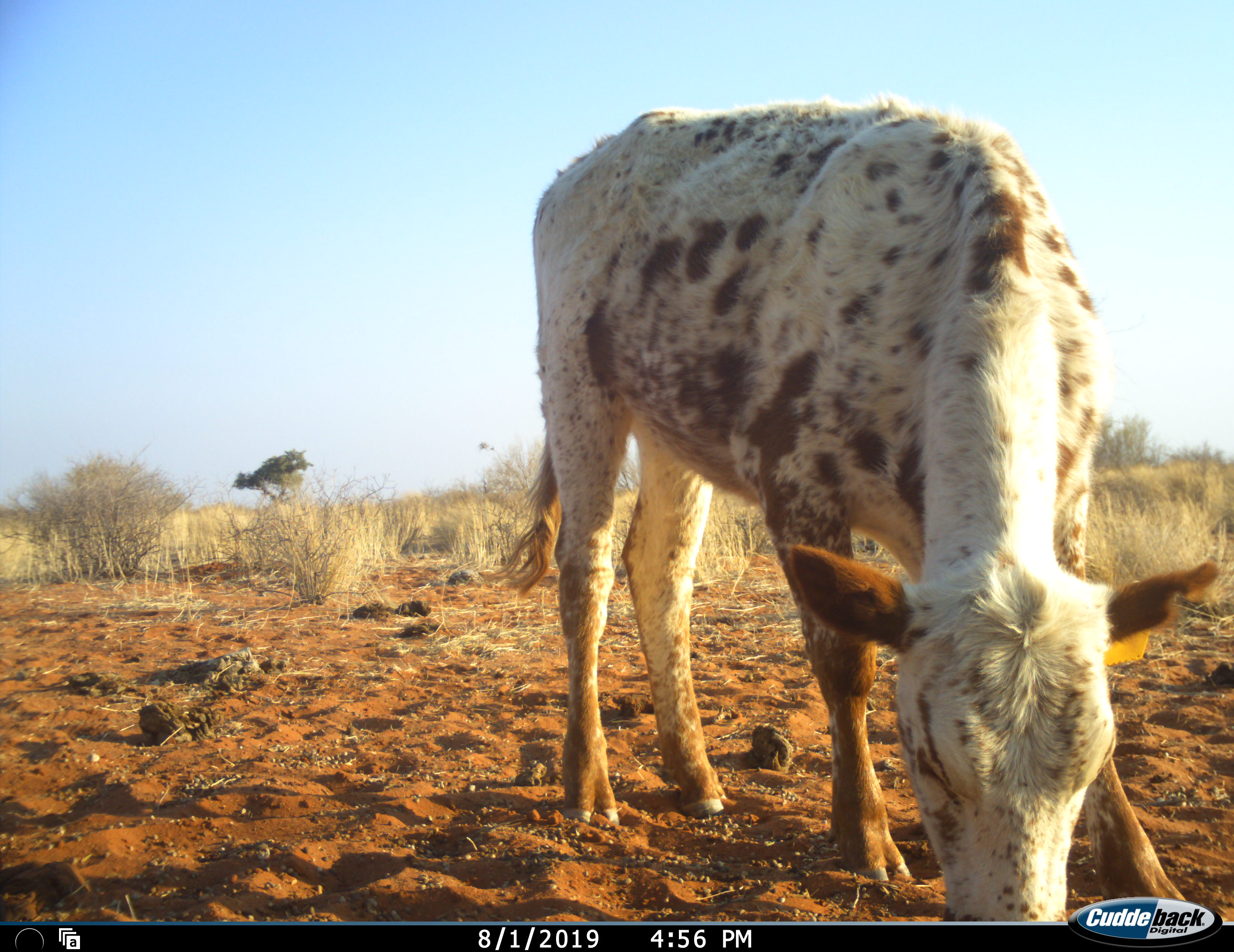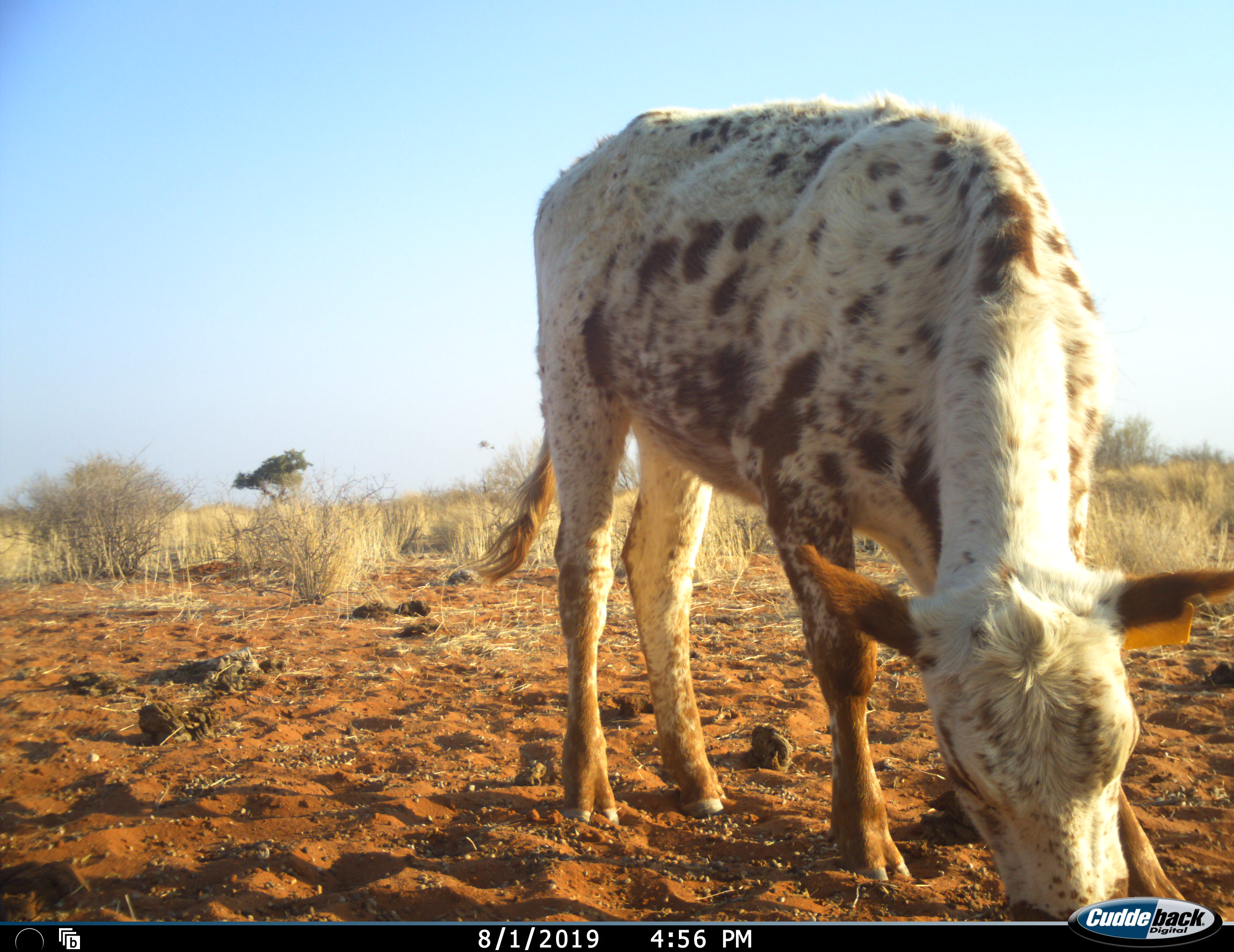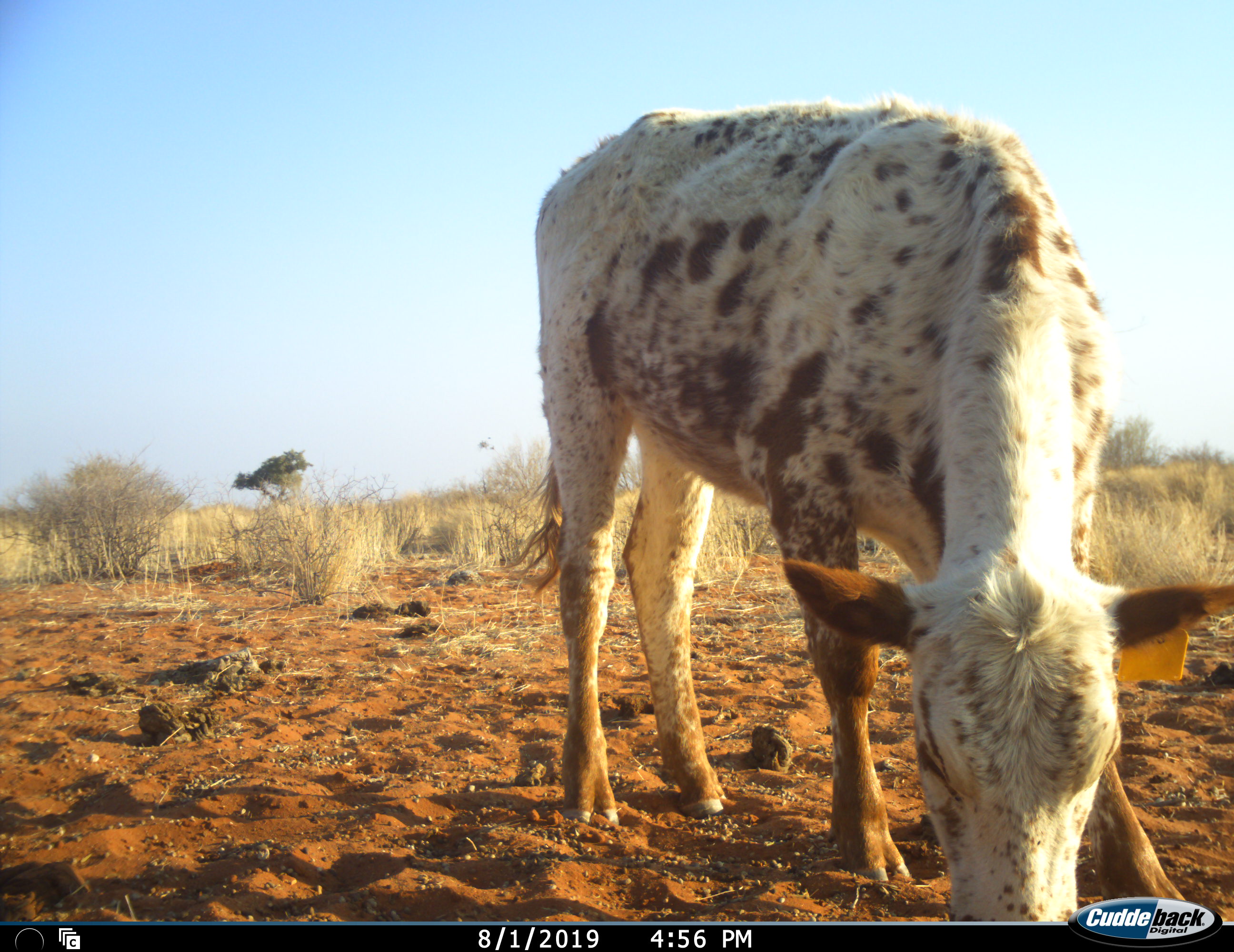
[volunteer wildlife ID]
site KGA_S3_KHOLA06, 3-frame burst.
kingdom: Animalia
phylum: Chordata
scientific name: Vertebrata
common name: domestic animal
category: domesticanimal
Domesticanimal (domestic animal) (Vertebrata), count 1. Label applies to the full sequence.